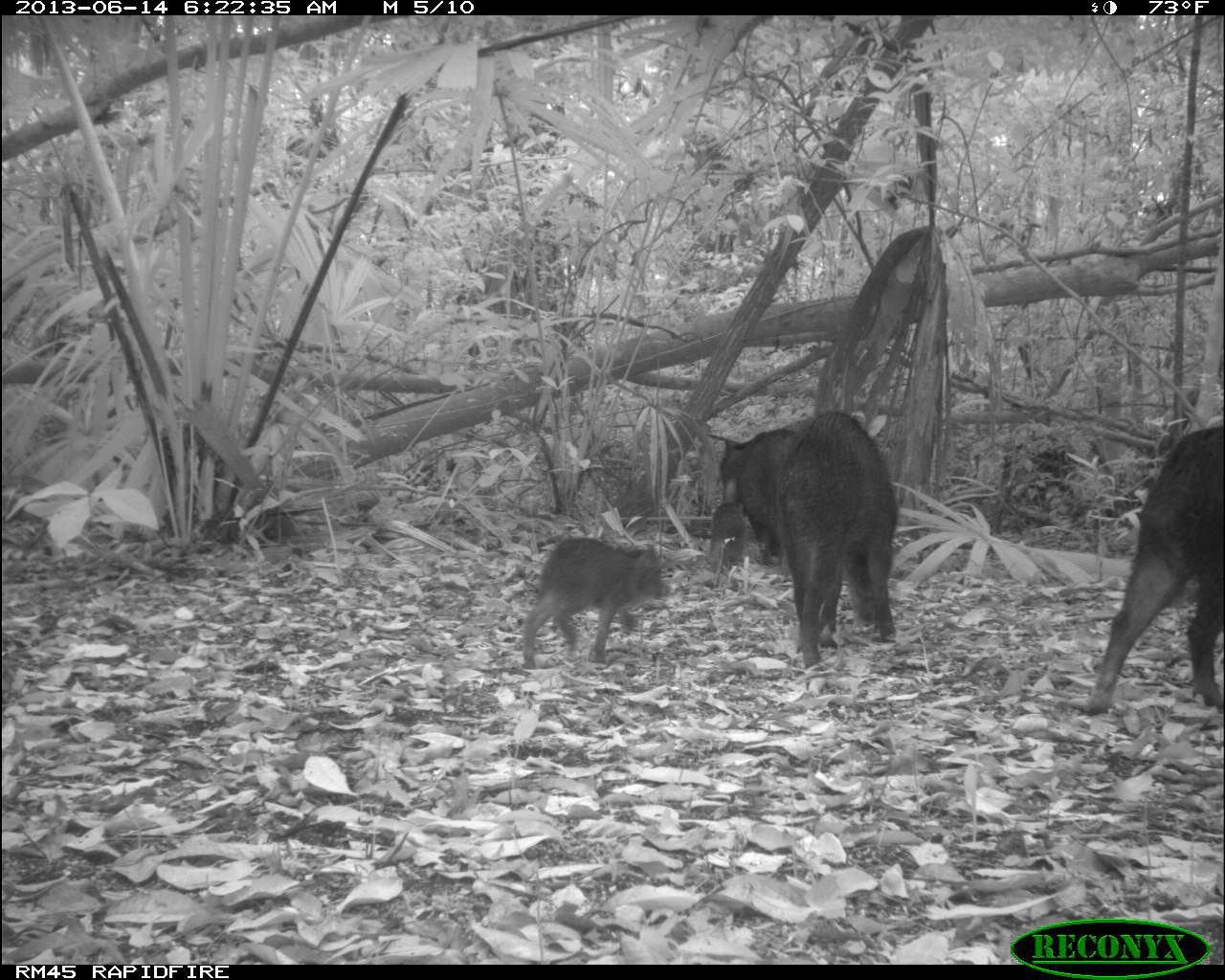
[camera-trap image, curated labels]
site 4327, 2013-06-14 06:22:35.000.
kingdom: Animalia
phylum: Chordata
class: Mammalia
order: Artiodactyla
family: Tayassuidae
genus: Tayassu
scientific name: Tayassu pecari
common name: white-lipped peccary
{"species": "Tayassu pecari (white-lipped peccary)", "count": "9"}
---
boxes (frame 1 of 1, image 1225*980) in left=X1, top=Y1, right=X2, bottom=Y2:
tayassu pecari: left=704, top=407, right=899, bottom=670; left=1065, top=424, right=1220, bottom=712; left=519, top=535, right=670, bottom=671; left=704, top=501, right=747, bottom=592